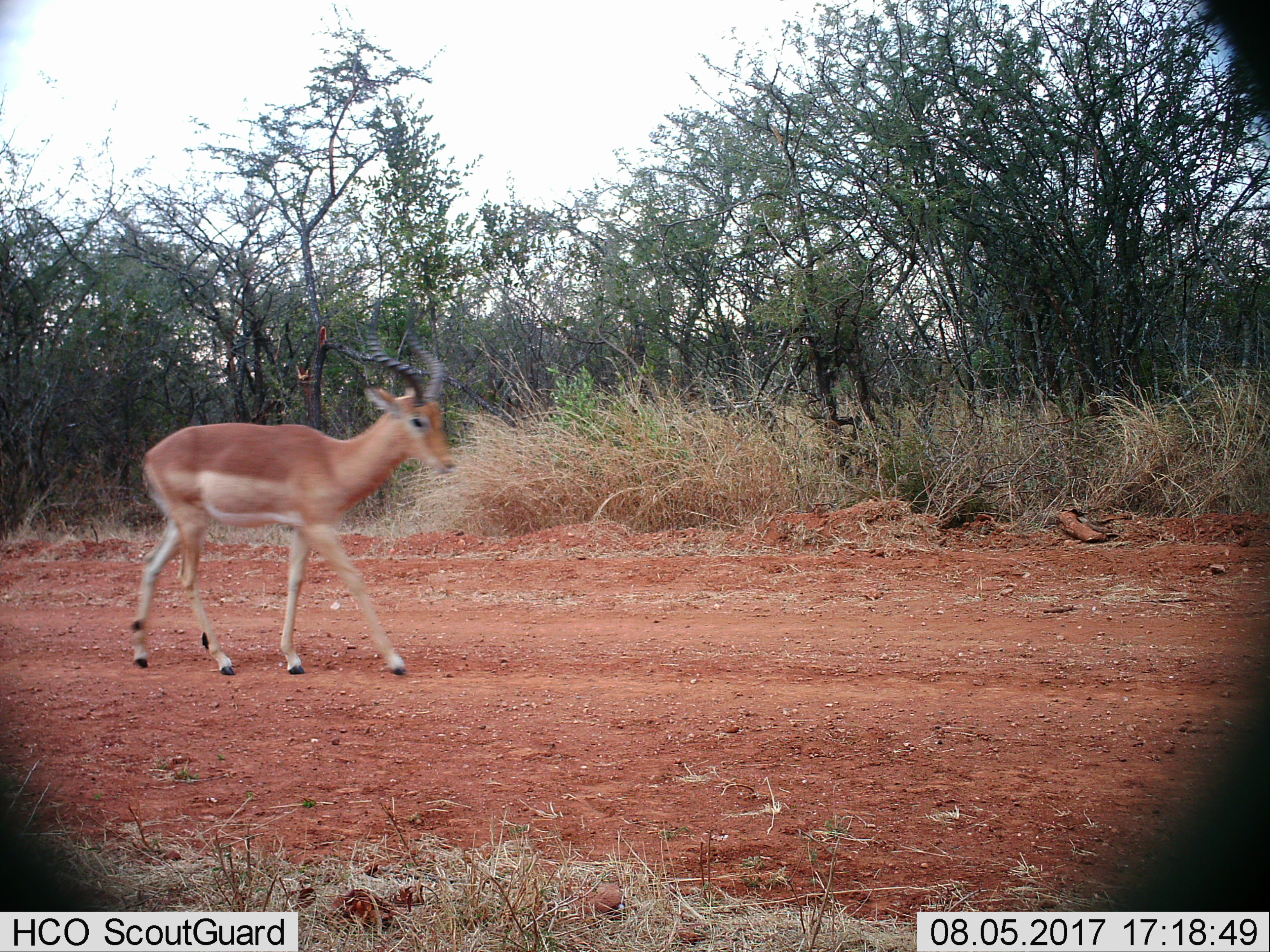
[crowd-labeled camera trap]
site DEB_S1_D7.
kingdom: Animalia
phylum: Chordata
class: Mammalia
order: Artiodactyla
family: Bovidae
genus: Aepyceros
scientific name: Aepyceros melampus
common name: impala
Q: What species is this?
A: Impala (Aepyceros melampus).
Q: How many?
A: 1.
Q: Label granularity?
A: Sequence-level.